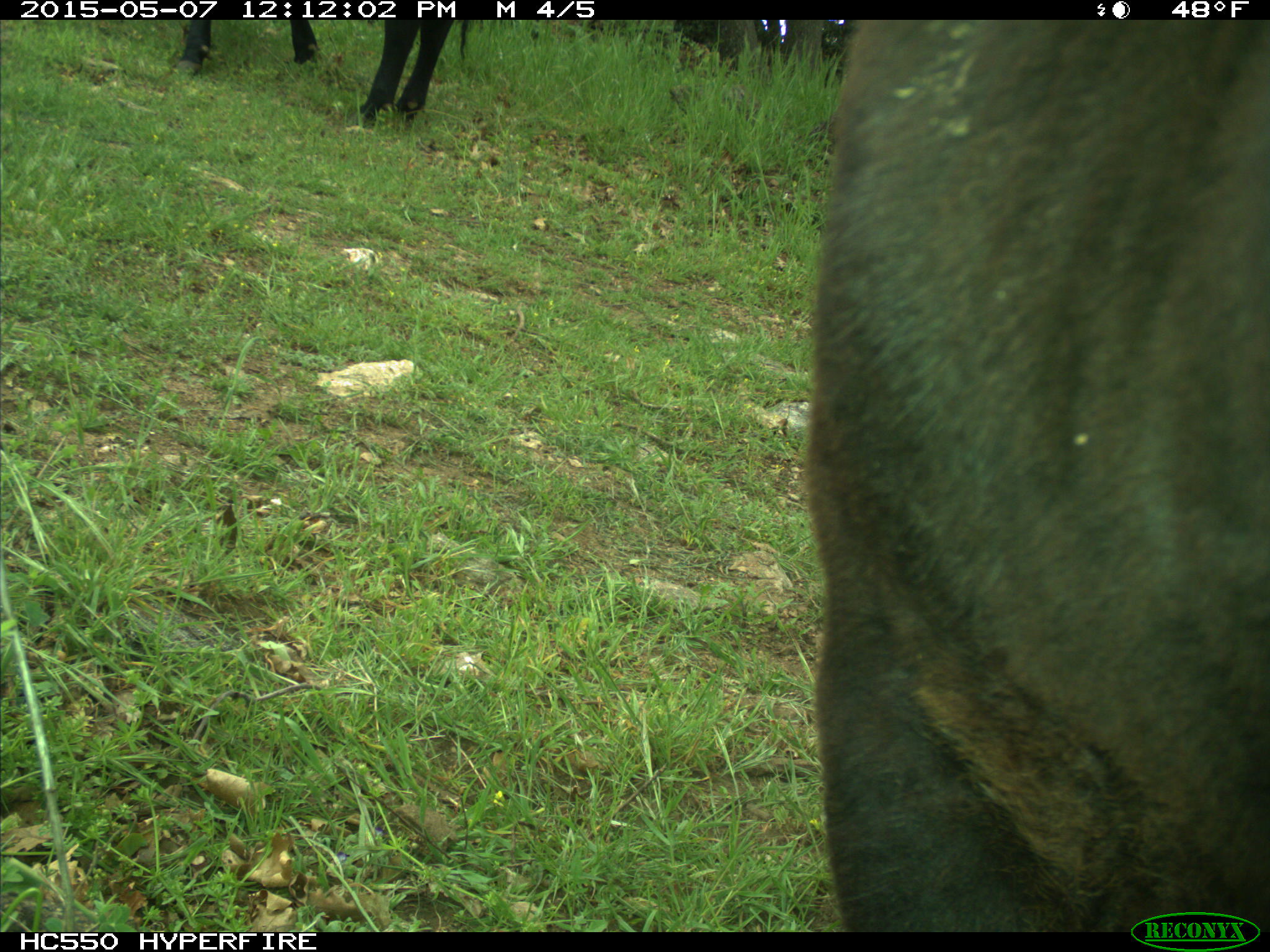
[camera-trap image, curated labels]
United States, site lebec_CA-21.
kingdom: Animalia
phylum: Chordata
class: Mammalia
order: Artiodactyla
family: Bovidae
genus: Bos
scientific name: Bos taurus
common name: domestic cow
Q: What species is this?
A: Bos taurus (domestic cow).